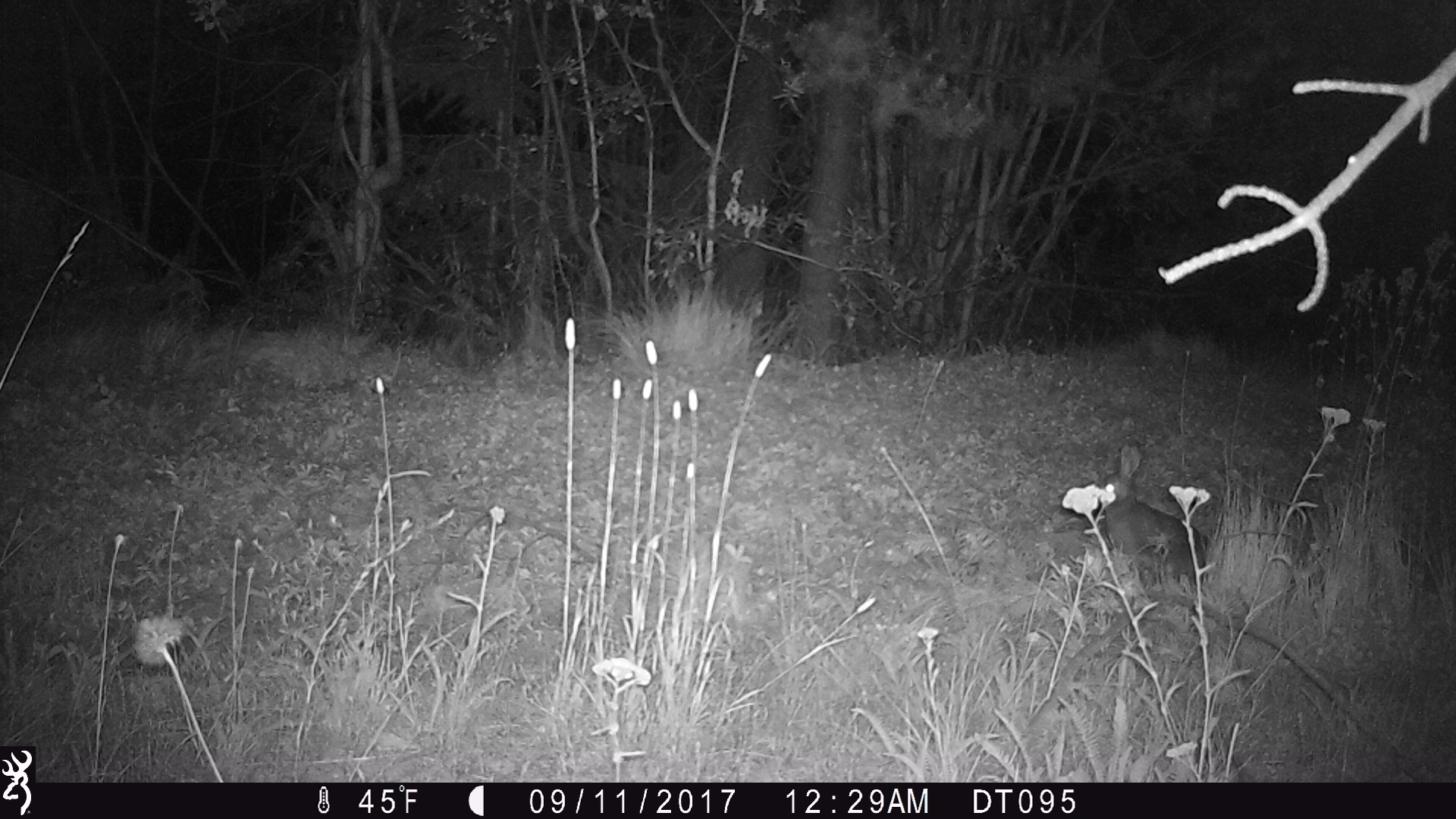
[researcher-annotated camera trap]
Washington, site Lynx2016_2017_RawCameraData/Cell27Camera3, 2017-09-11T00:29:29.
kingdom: Animalia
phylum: Chordata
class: Mammalia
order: Lagomorpha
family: Leporidae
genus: Lepus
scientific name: Lepus americanus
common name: snowshoe hare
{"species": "Lepus americanus (snowshoe hare)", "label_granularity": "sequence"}